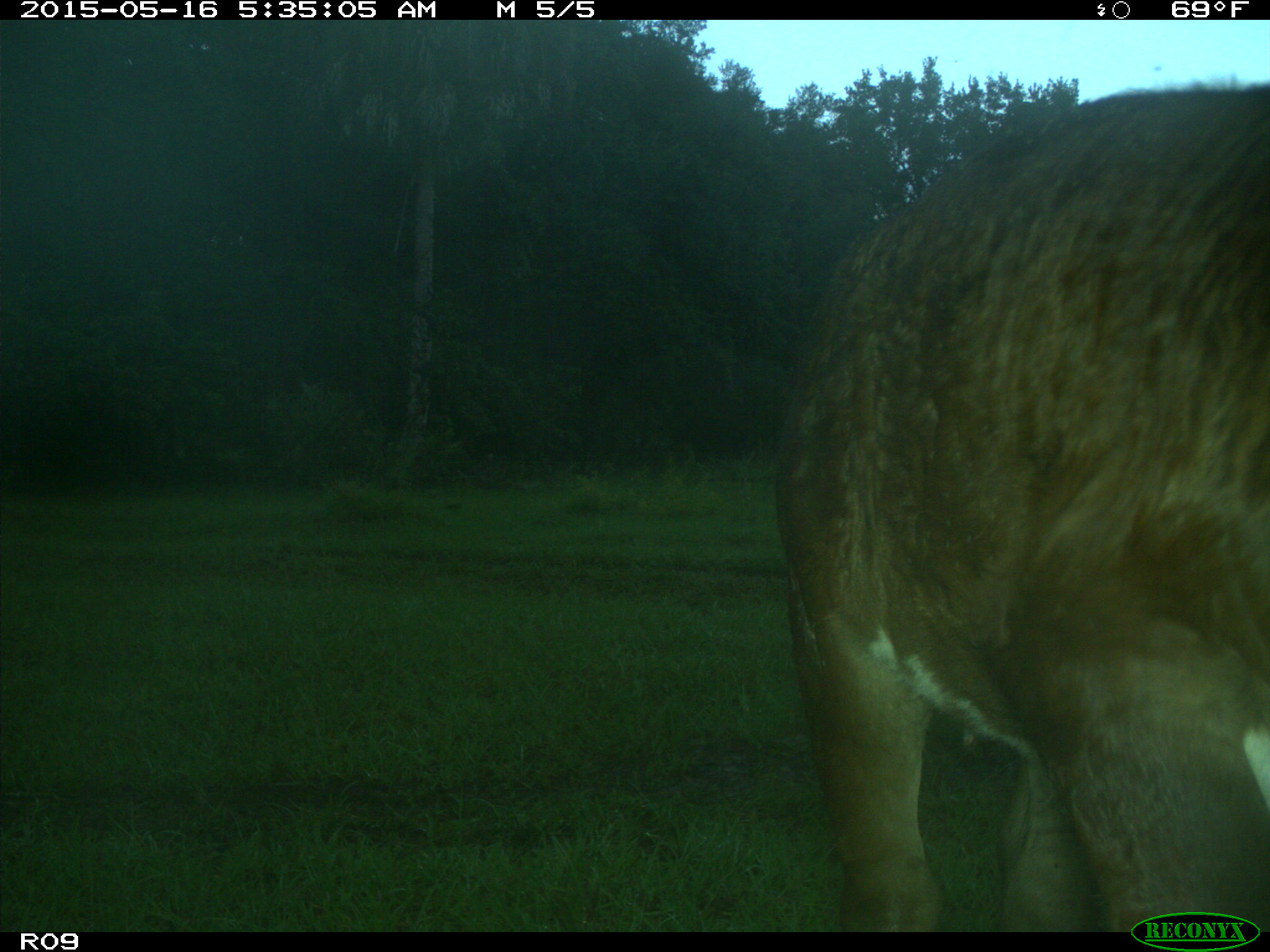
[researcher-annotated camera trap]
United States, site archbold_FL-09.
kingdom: Animalia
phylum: Chordata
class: Mammalia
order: Artiodactyla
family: Bovidae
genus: Bos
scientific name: Bos taurus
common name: domestic cow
Bos taurus (domestic cow).